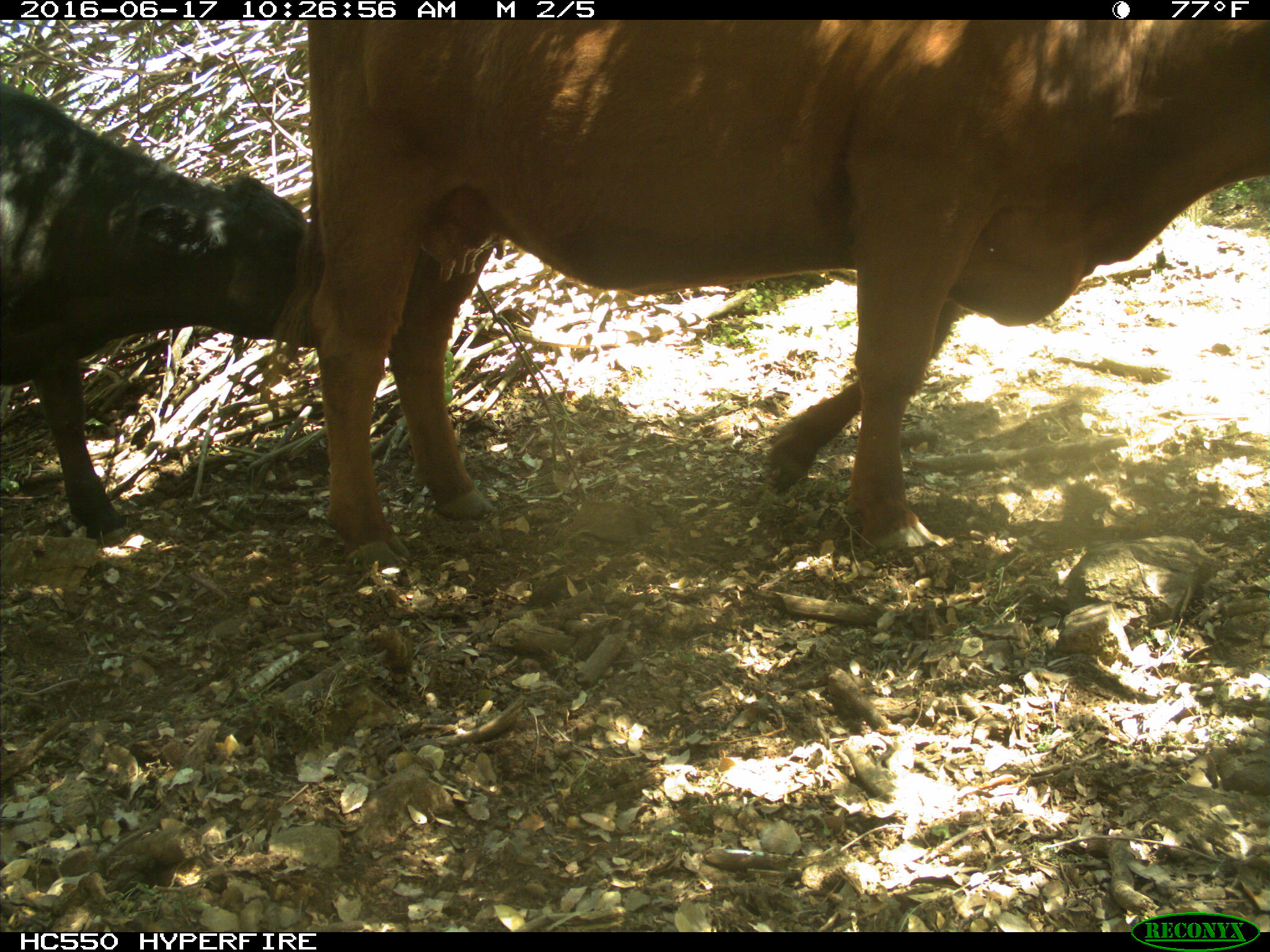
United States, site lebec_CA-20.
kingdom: Animalia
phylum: Chordata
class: Mammalia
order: Artiodactyla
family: Bovidae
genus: Bos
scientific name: Bos taurus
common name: domestic cow